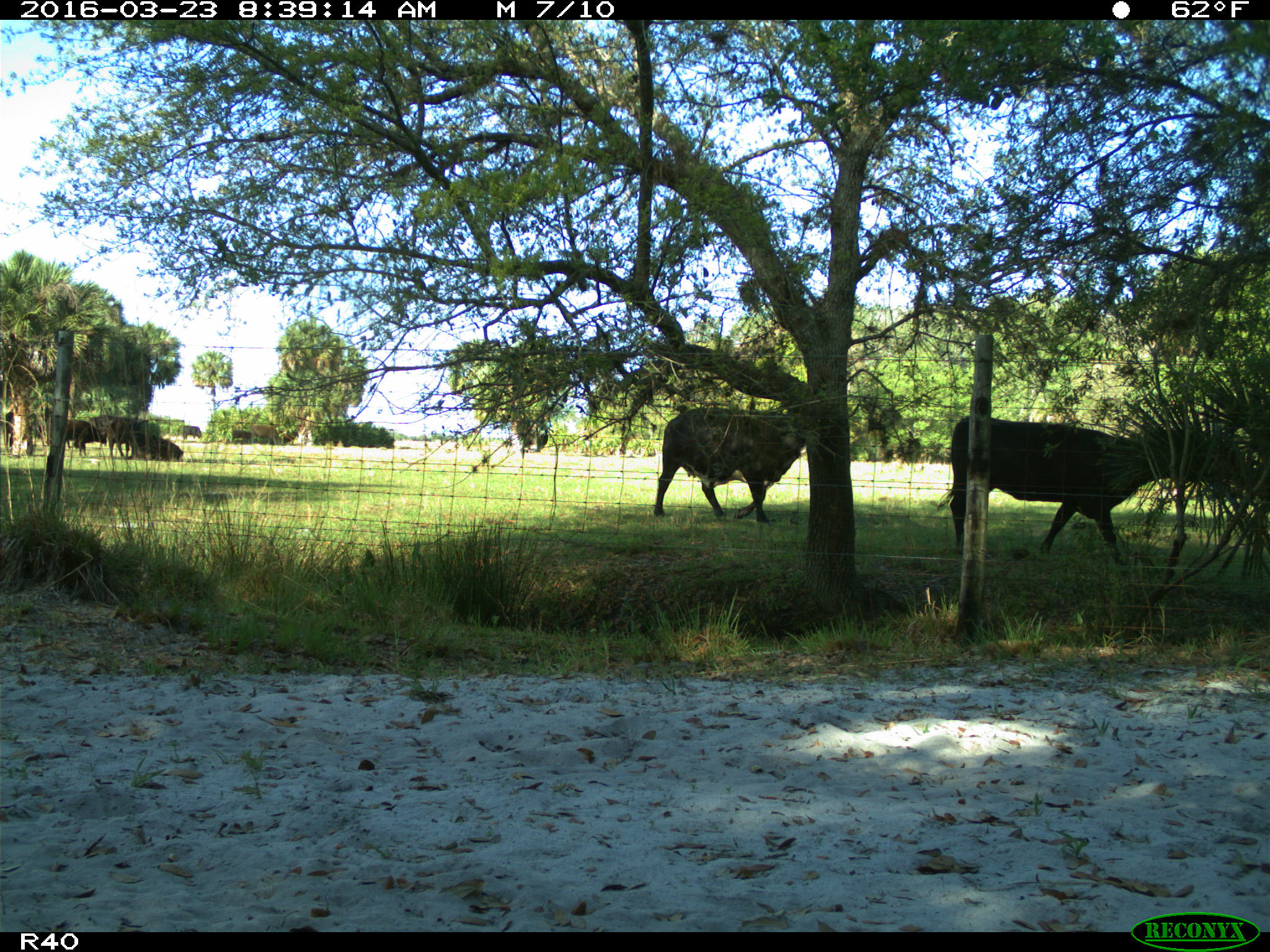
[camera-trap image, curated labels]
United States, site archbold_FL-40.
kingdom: Animalia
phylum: Chordata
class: Mammalia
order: Artiodactyla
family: Bovidae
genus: Bos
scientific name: Bos taurus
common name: domestic cow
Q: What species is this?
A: Bos taurus (domestic cow).